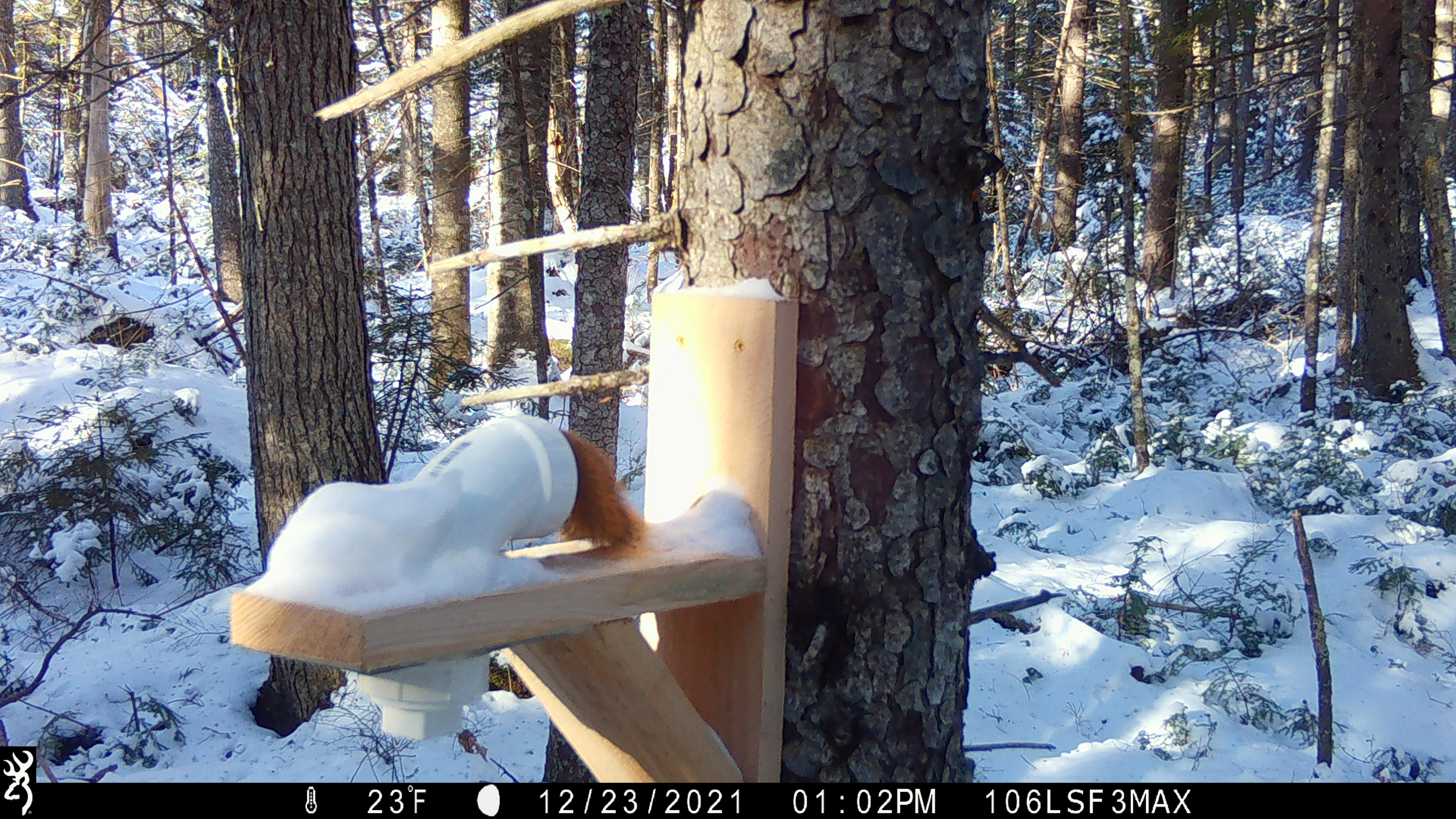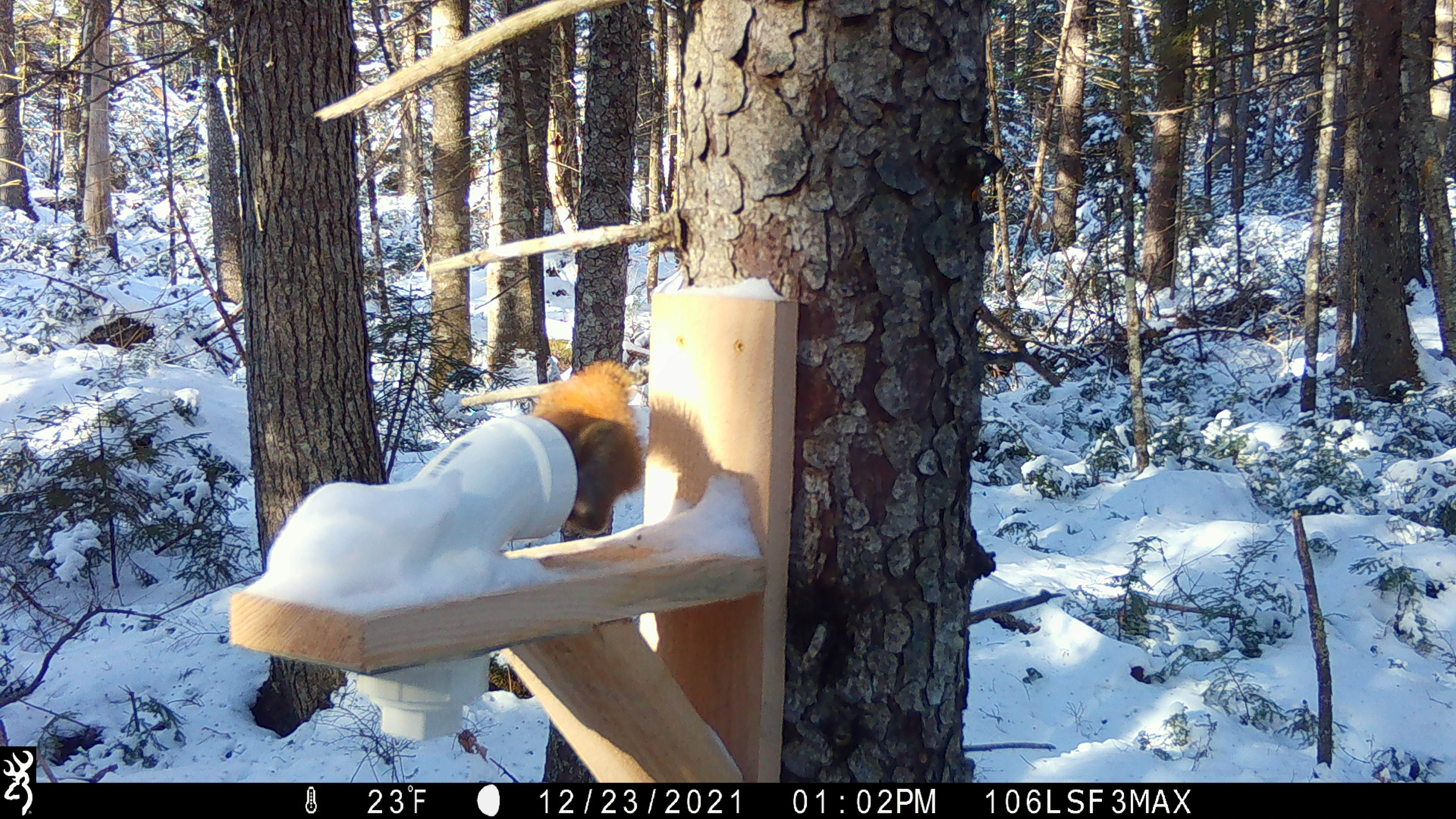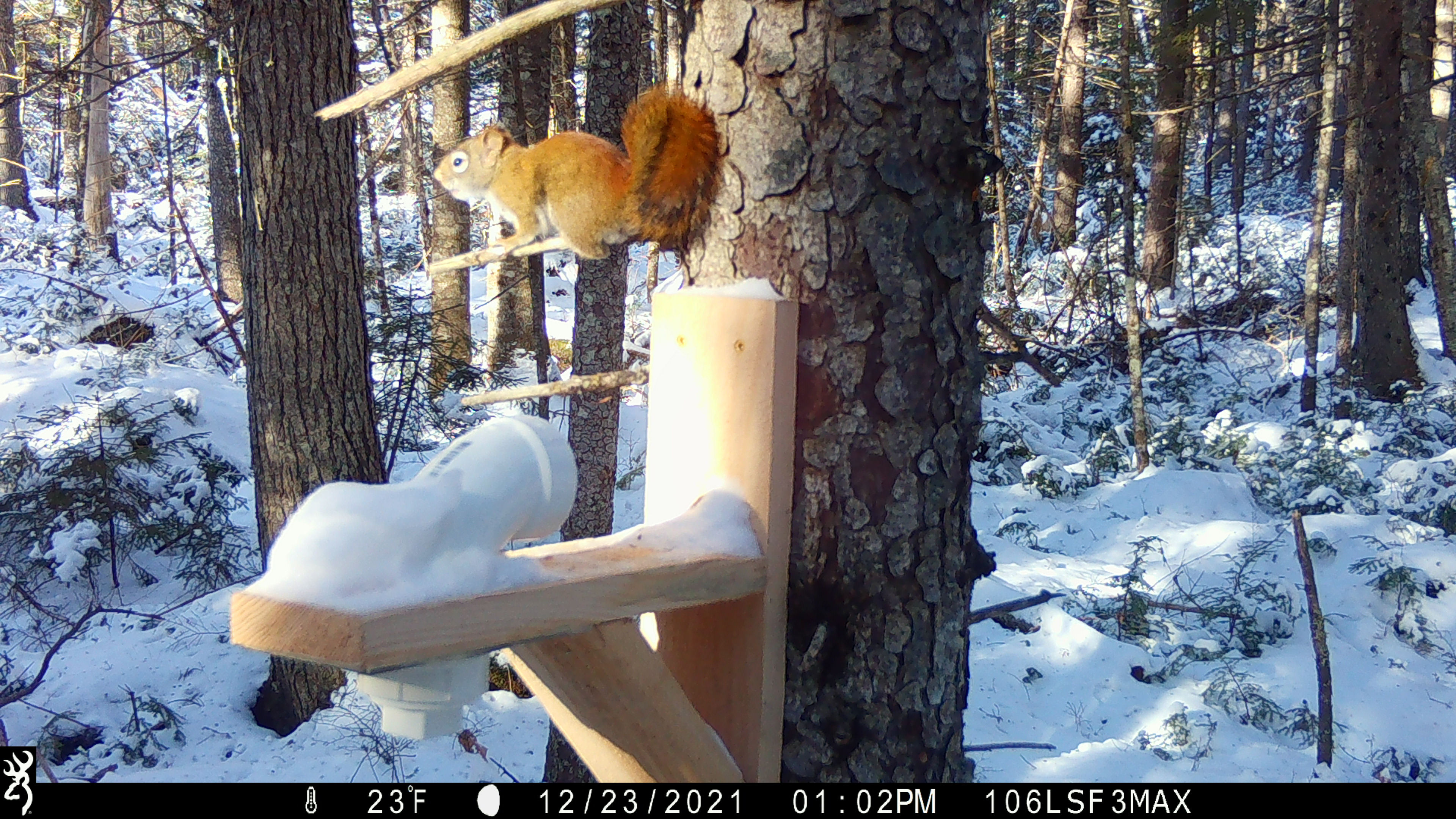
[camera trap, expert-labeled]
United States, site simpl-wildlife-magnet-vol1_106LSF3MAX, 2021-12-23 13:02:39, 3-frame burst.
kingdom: Animalia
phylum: Chordata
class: Mammalia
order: Rodentia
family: Sciuridae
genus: Tamiasciurus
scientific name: Tamiasciurus hudsonicus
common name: red squirrel